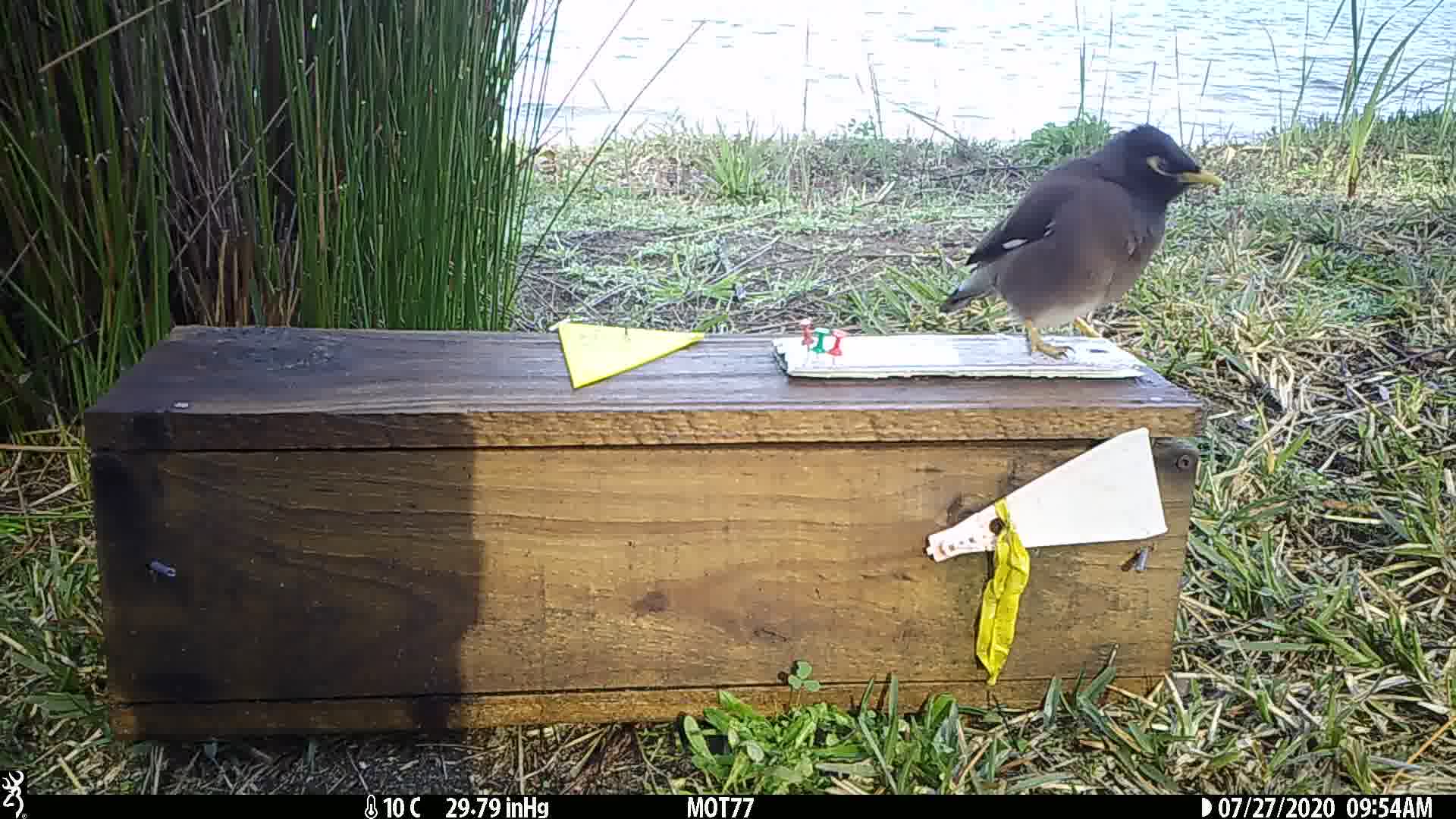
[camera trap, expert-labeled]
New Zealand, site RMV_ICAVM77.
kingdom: Animalia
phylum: Chordata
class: Aves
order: Passeriformes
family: Sturnidae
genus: Acridotheres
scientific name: Acridotheres tristis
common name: common myna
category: myna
Myna (common myna) (Acridotheres tristis).